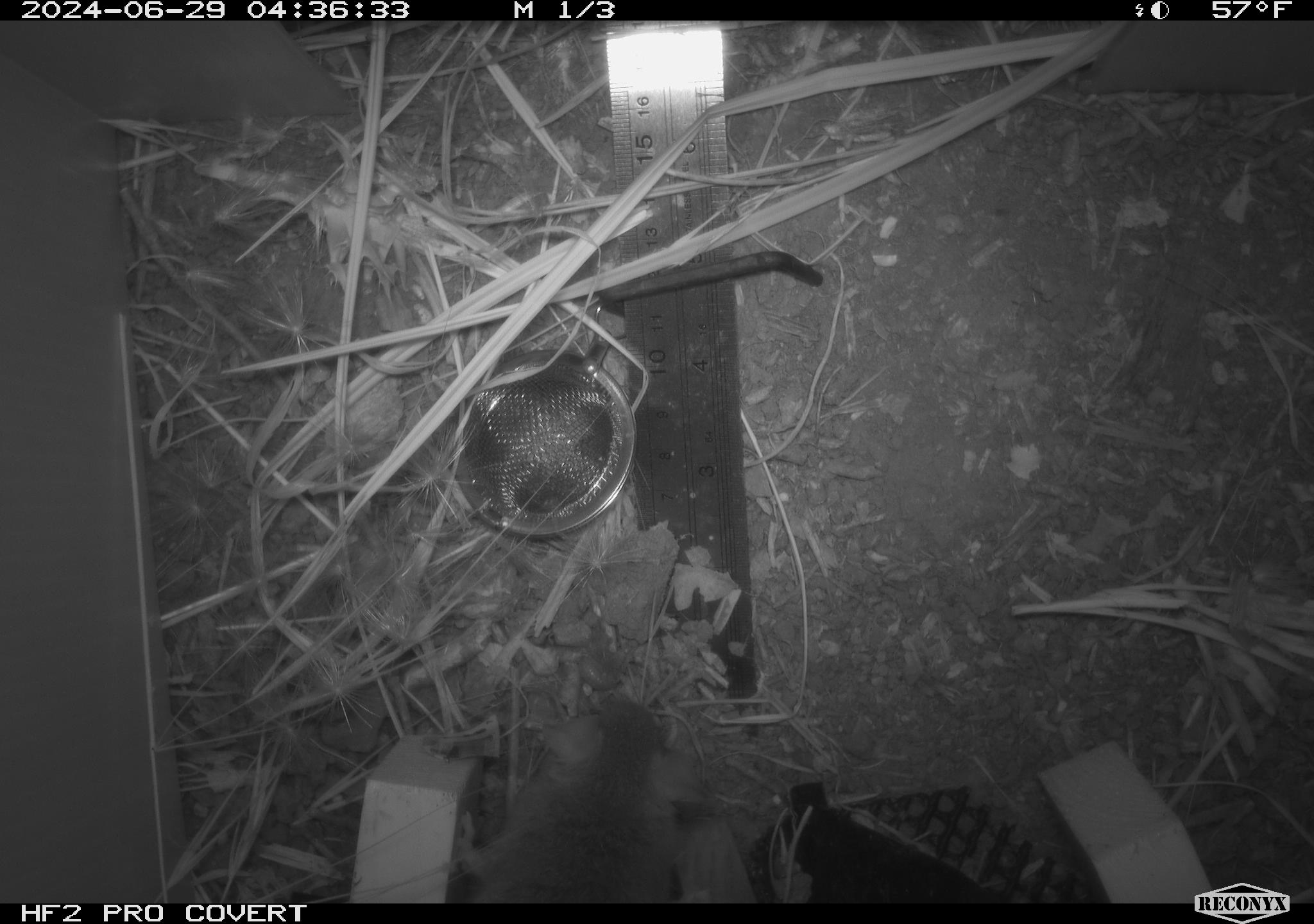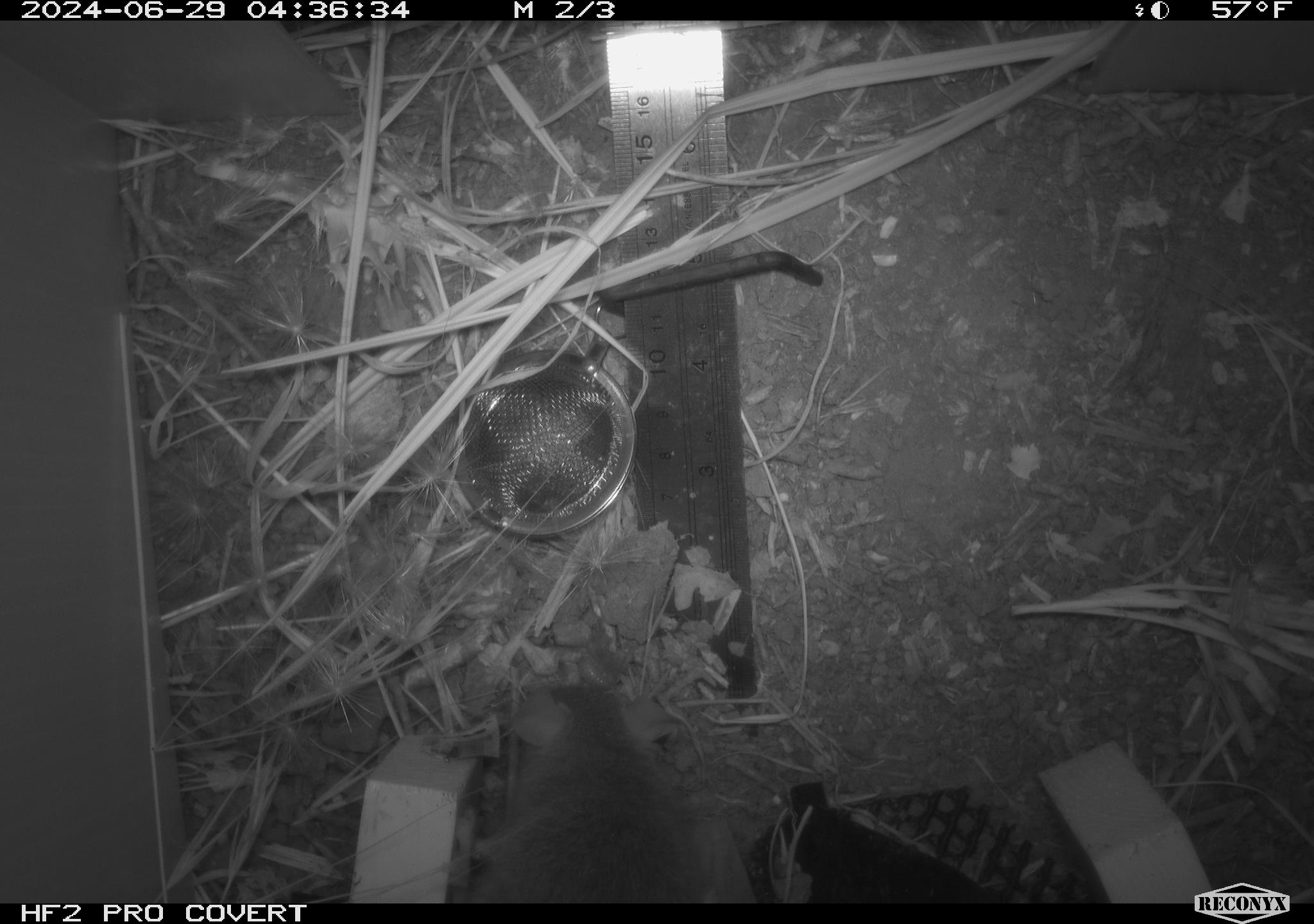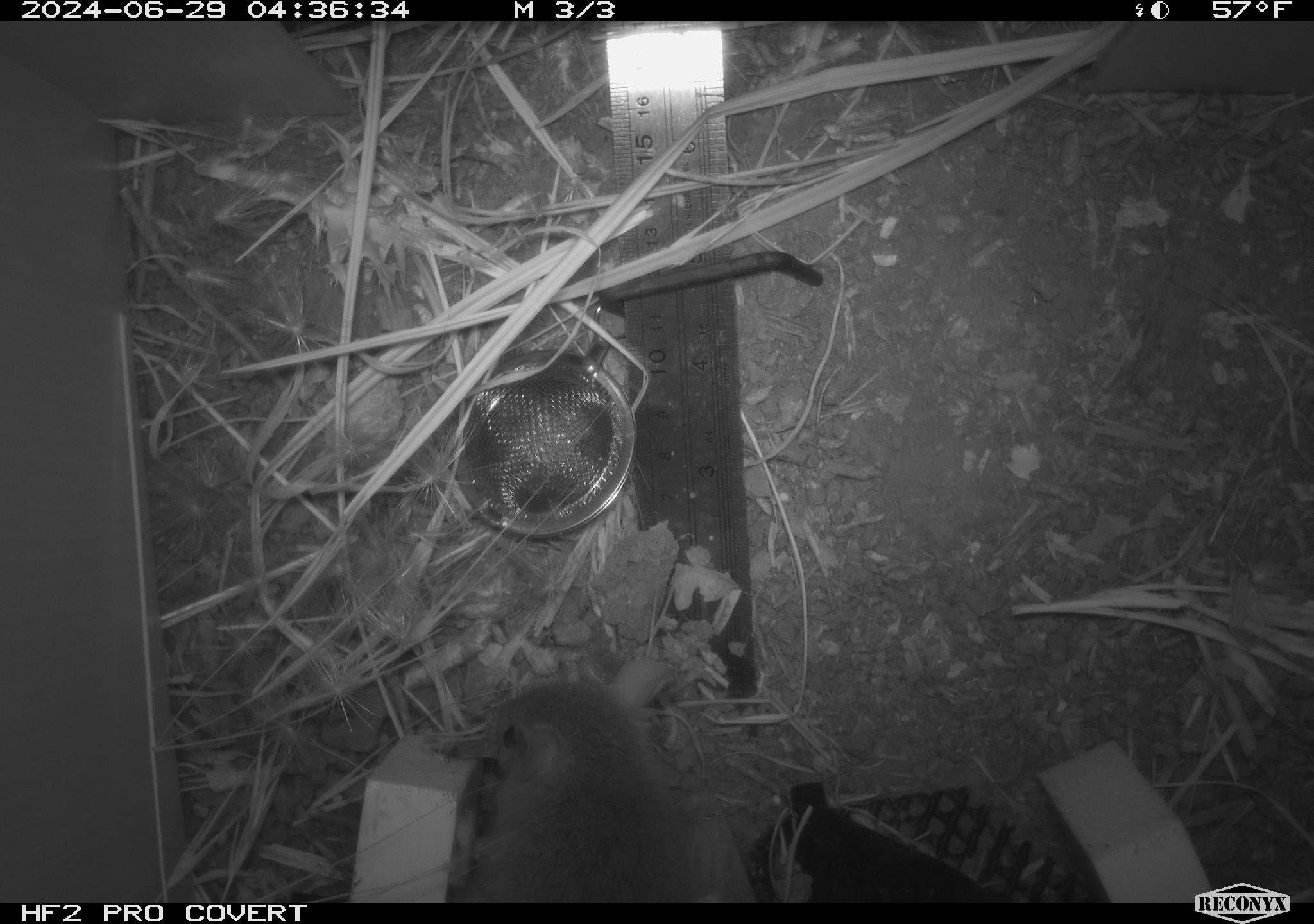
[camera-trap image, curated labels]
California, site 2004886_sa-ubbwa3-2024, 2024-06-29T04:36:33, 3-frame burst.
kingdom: Animalia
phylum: Chordata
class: Mammalia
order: Rodentia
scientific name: Rodentia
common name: mouse species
Mouse species (Rodentia).